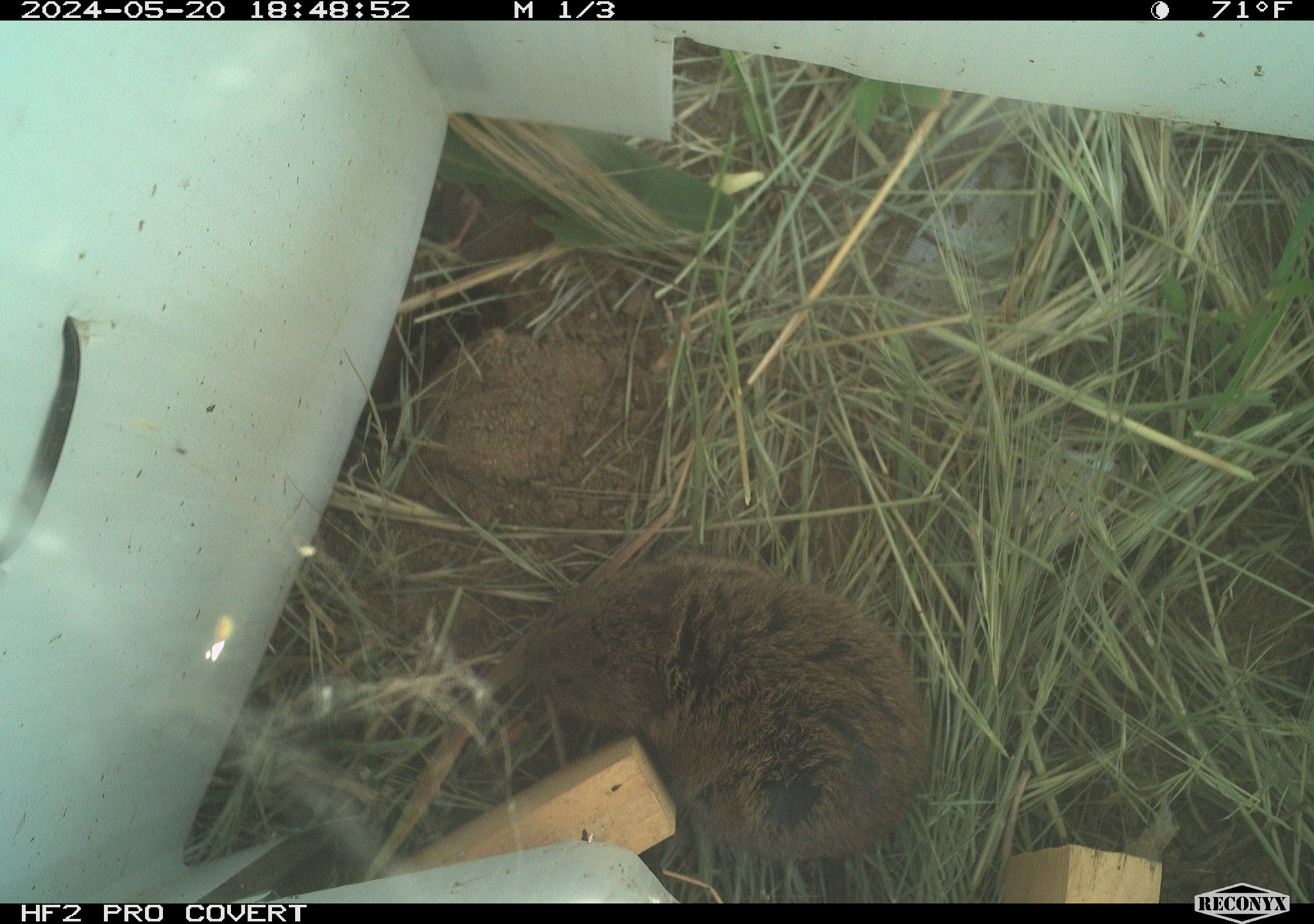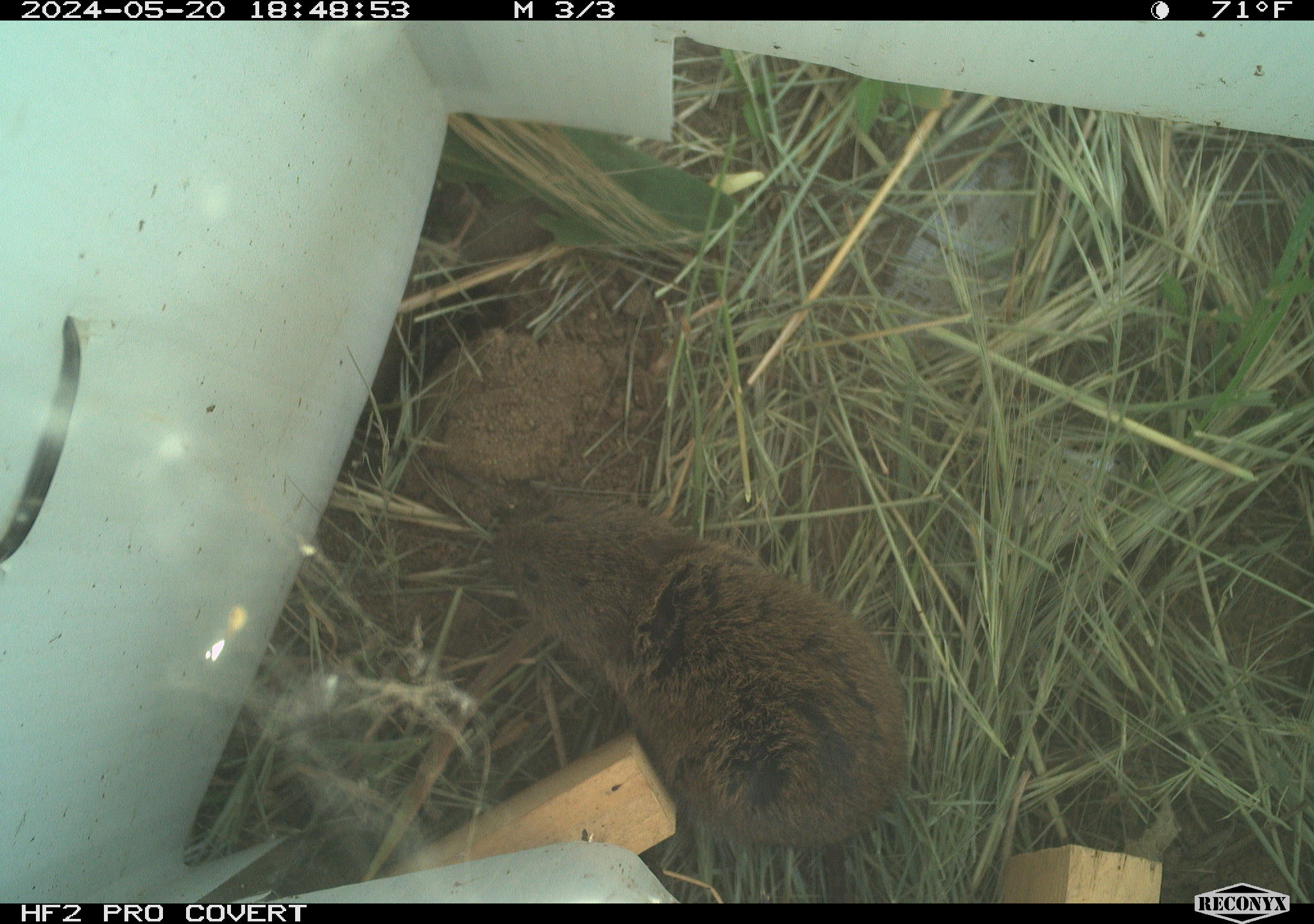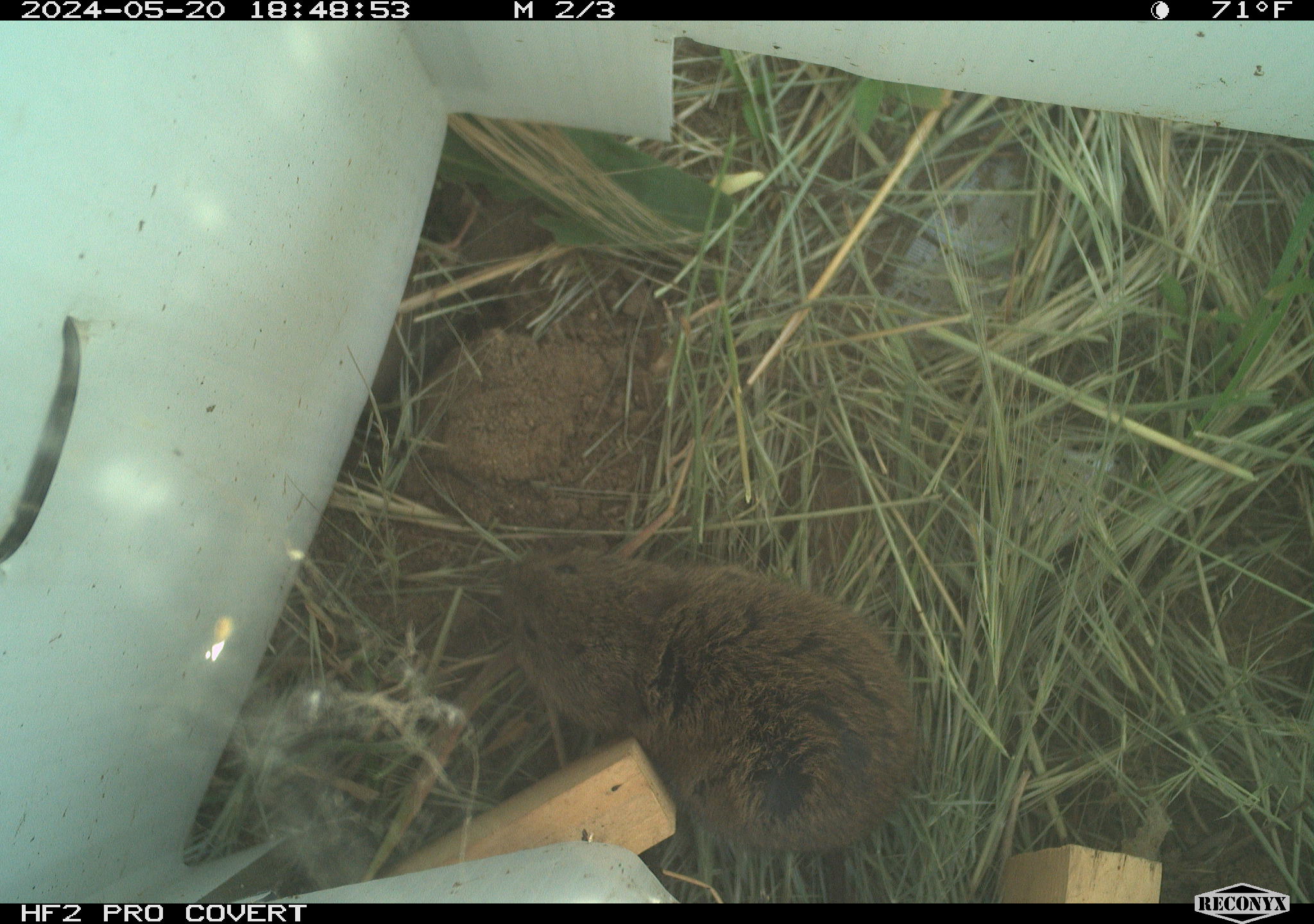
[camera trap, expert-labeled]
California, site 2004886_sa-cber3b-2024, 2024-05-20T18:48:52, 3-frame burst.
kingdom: Animalia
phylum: Chordata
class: Mammalia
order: Rodentia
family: Cricetidae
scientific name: Arvicolinae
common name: voles, lemmings, and muskrats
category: arvicolinae subfamily